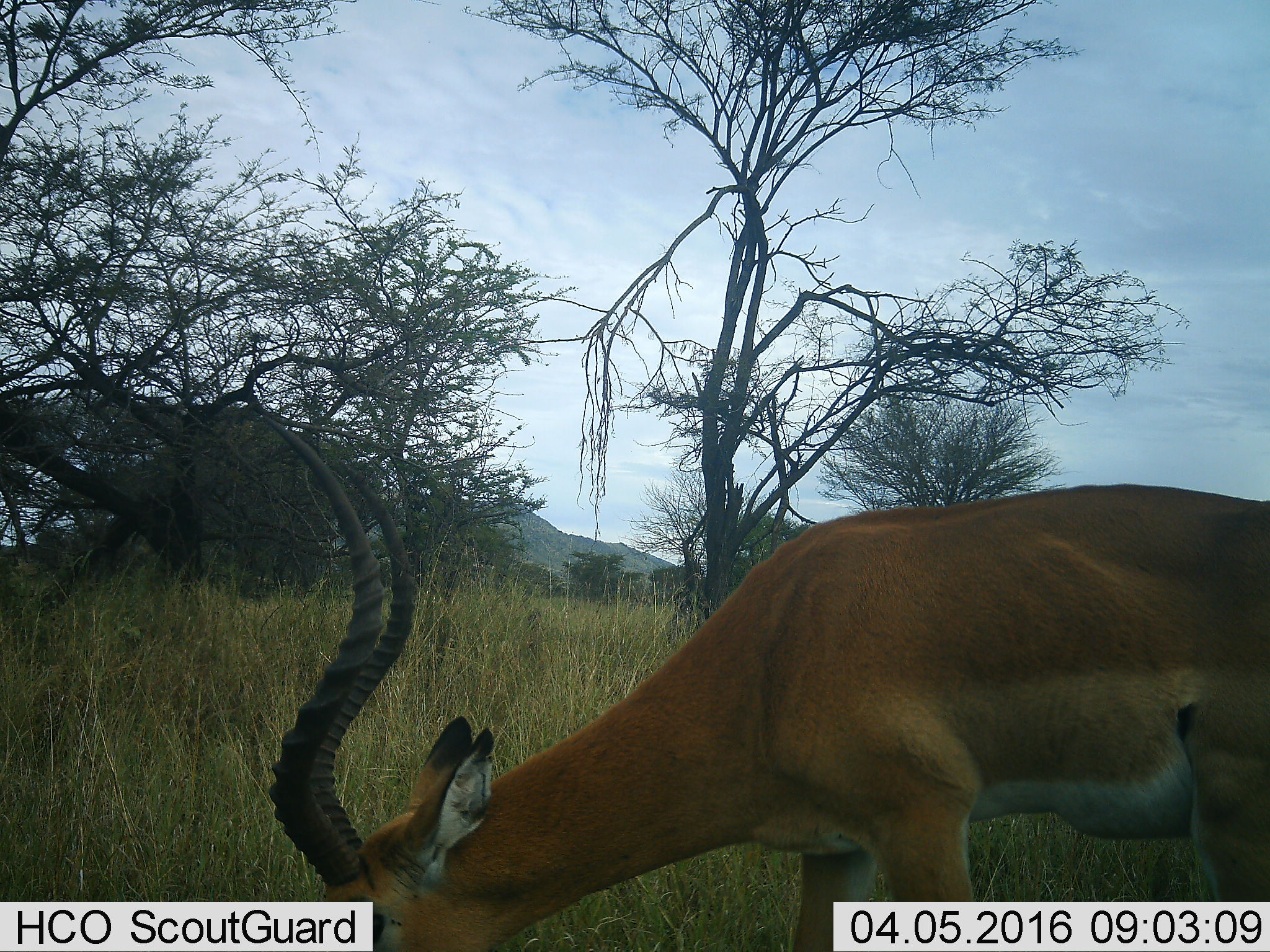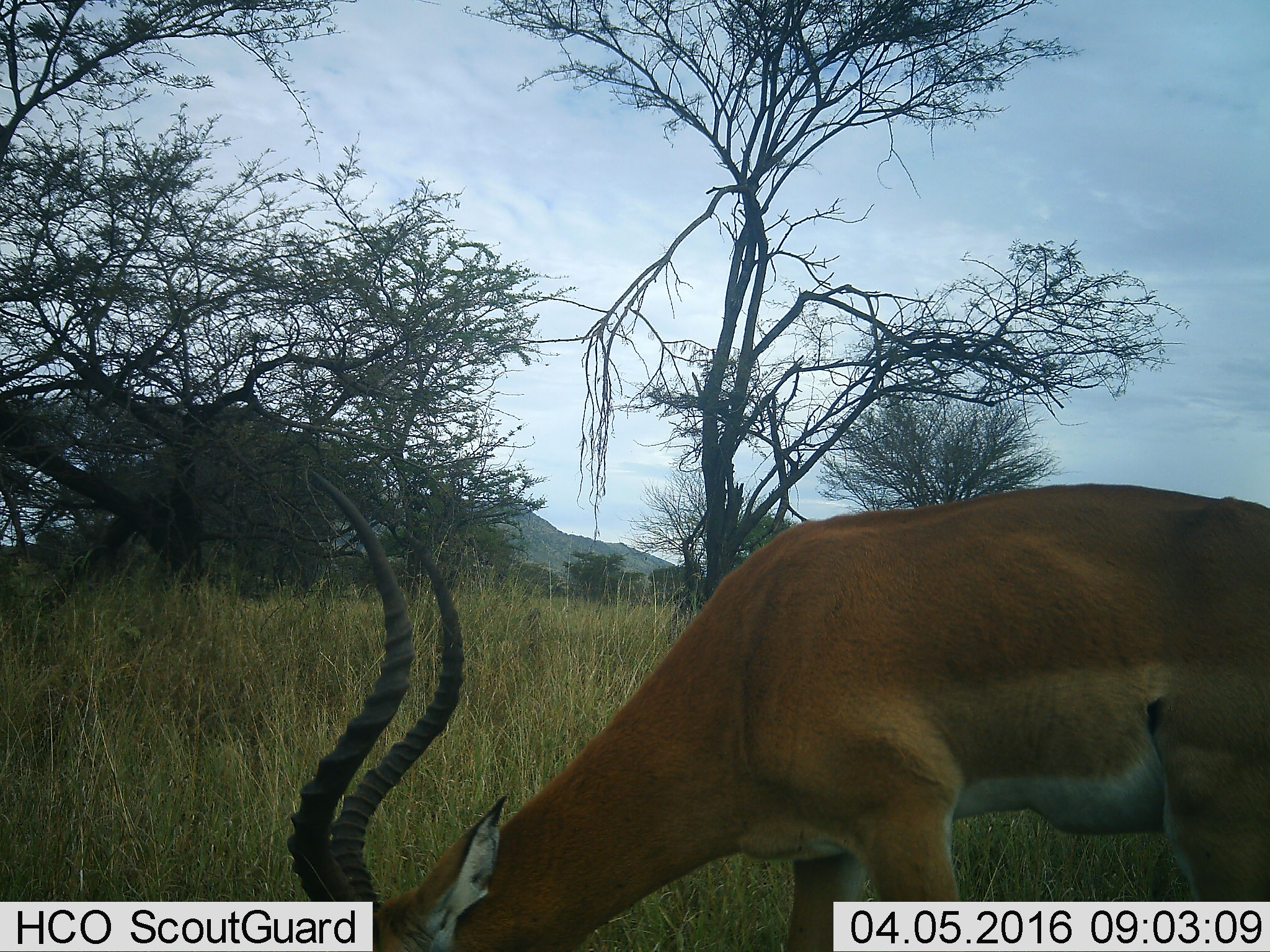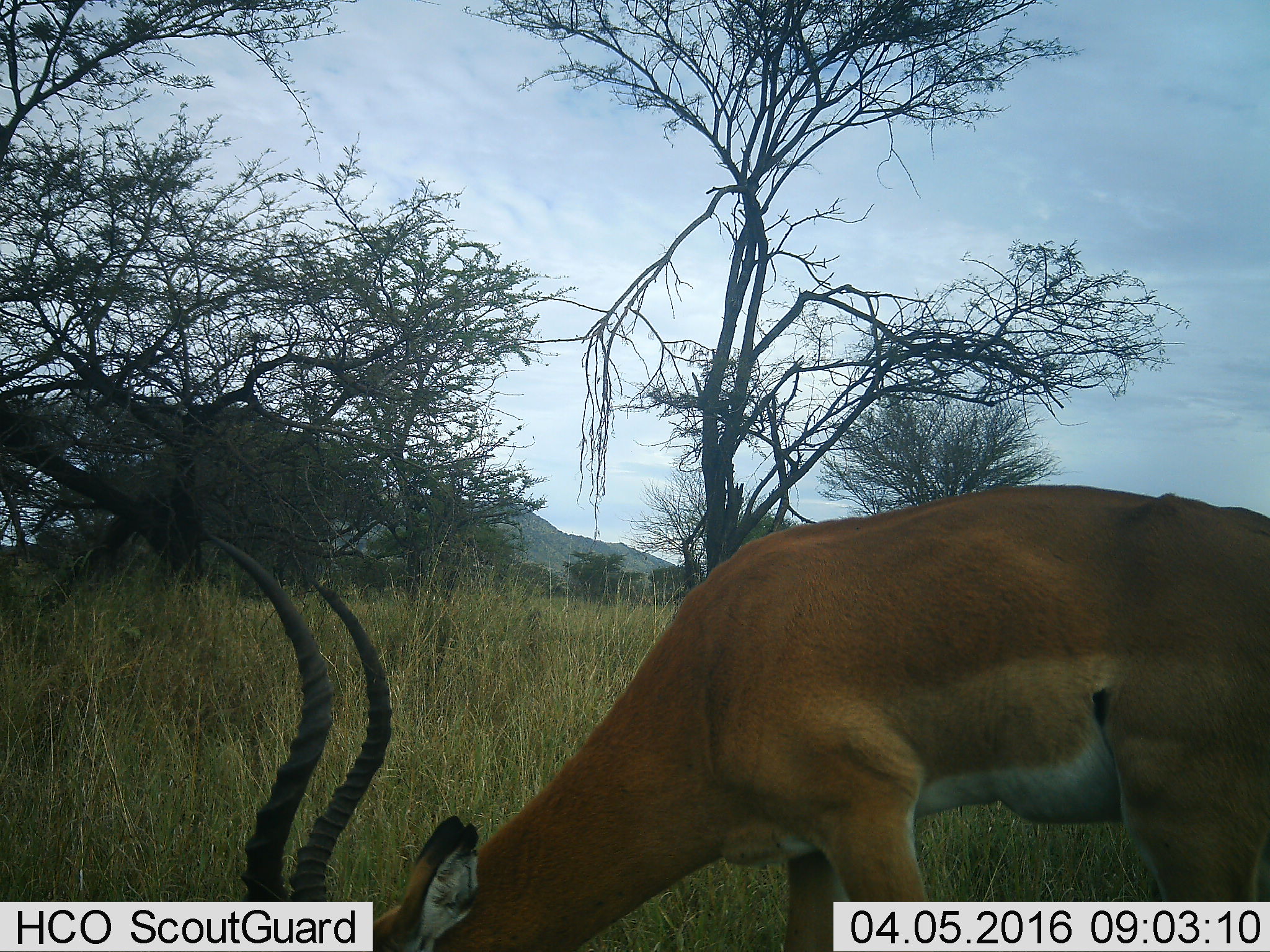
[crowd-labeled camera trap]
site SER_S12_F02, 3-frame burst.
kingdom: Animalia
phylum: Chordata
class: Mammalia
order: Artiodactyla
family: Bovidae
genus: Aepyceros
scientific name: Aepyceros melampus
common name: impala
Impala (Aepyceros melampus), count 1. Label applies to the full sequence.